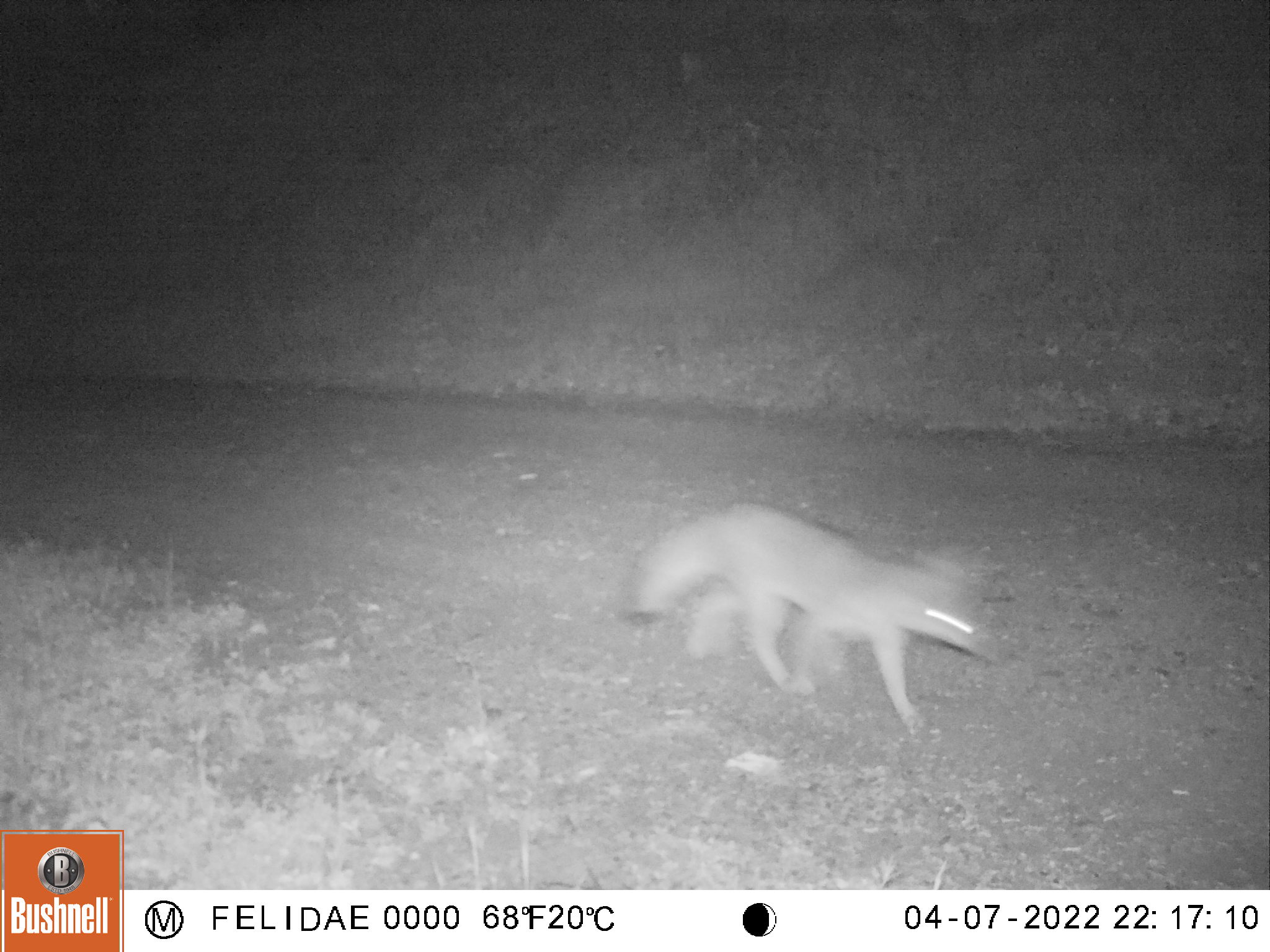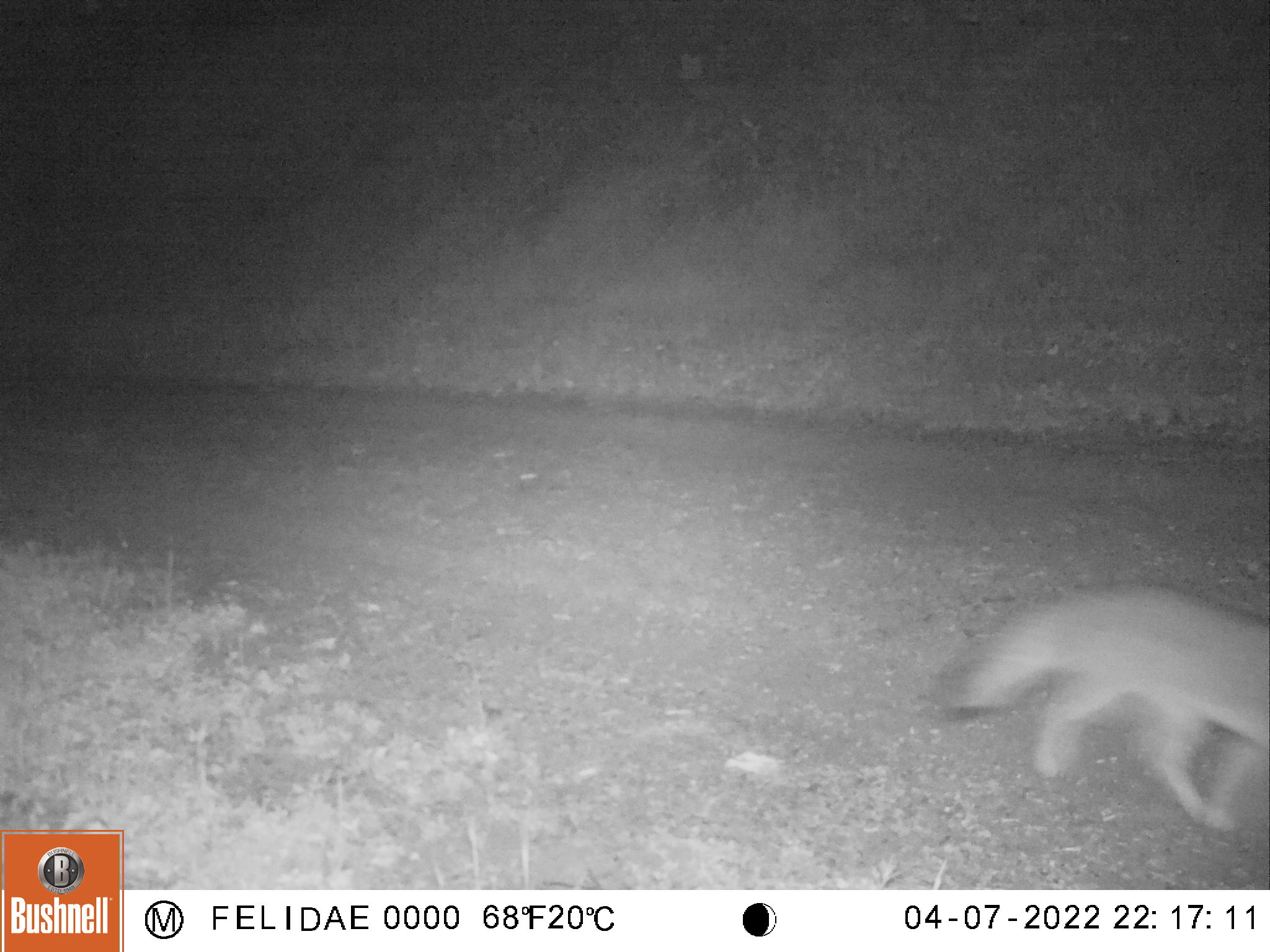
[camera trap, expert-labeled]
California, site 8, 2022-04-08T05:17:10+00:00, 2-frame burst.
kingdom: Animalia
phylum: Chordata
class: Mammalia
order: Carnivora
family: Canidae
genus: Urocyon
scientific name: Urocyon cinereoargenteus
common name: gray fox